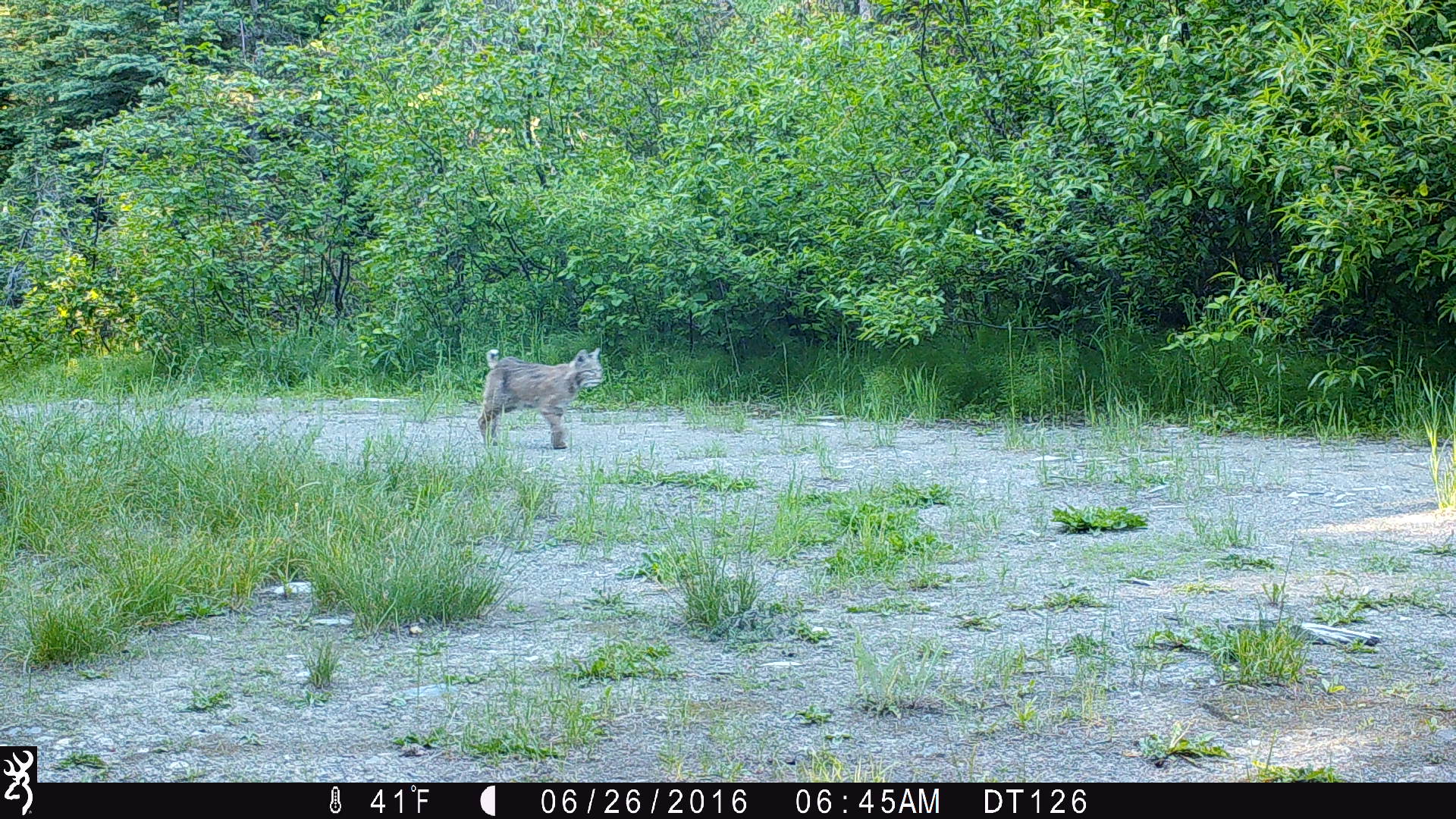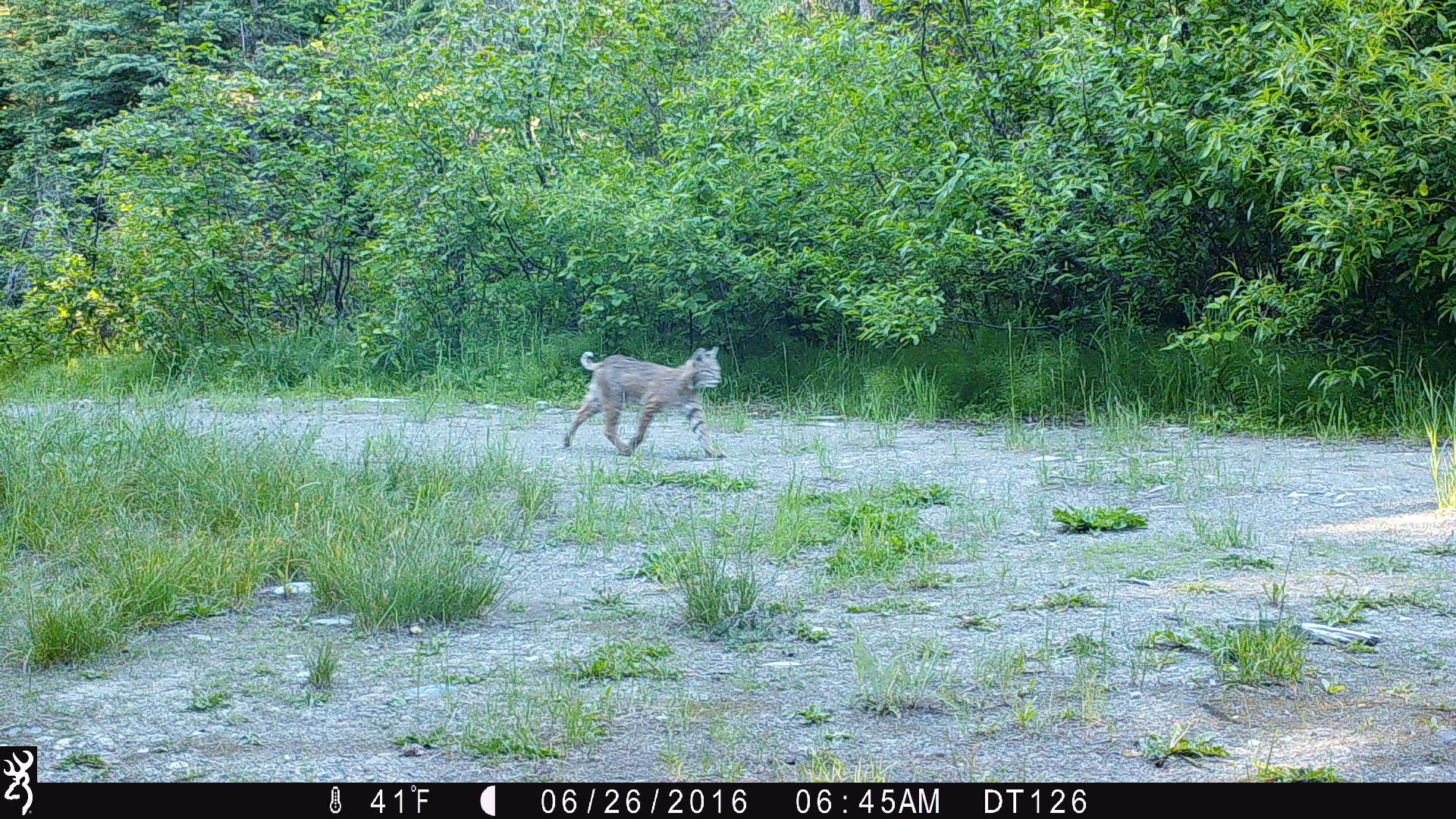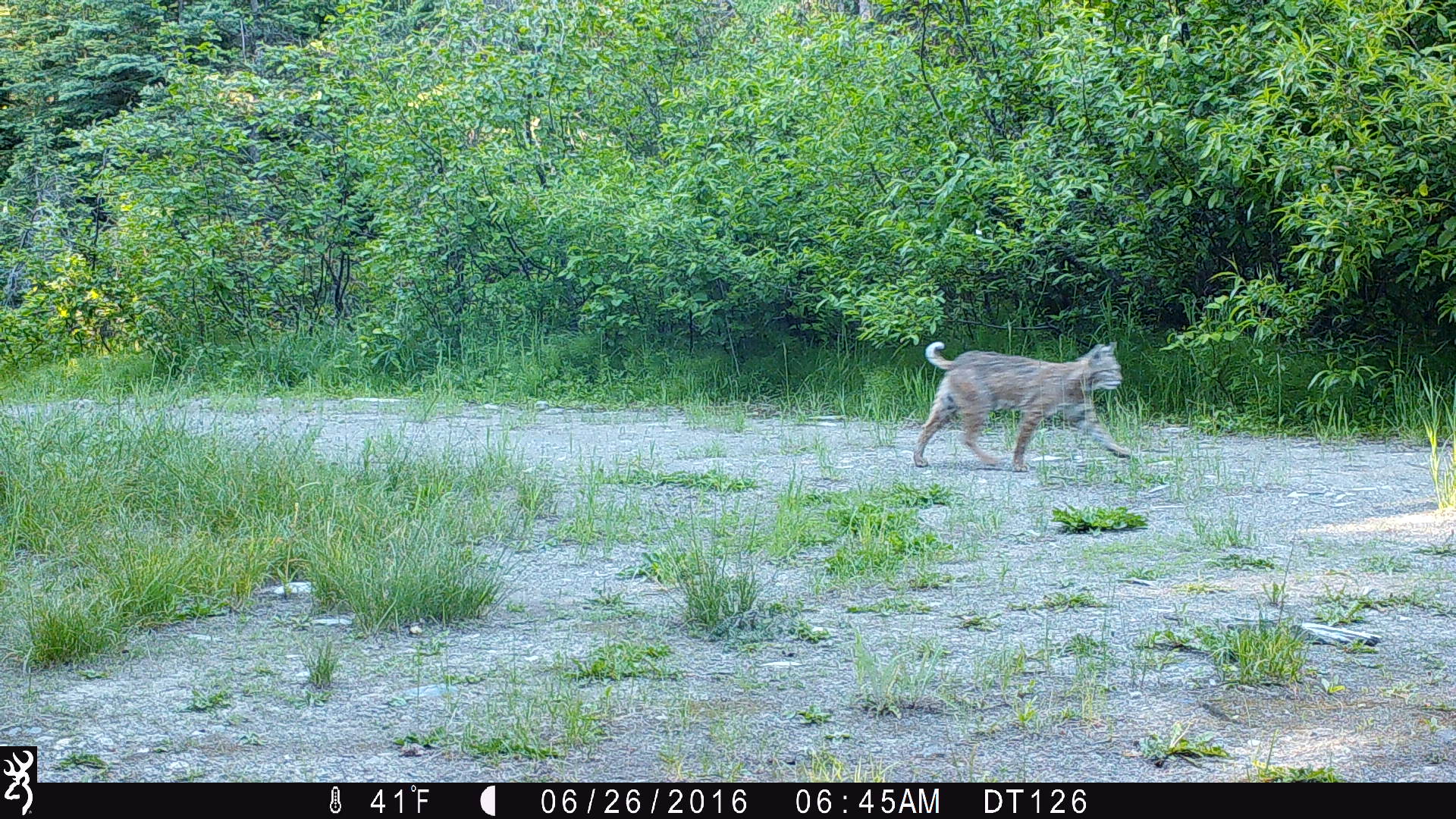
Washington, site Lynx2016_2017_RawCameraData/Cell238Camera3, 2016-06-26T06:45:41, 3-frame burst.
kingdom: Animalia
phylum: Chordata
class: Mammalia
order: Carnivora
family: Felidae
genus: Lynx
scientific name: Lynx rufus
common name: bobcat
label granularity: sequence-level